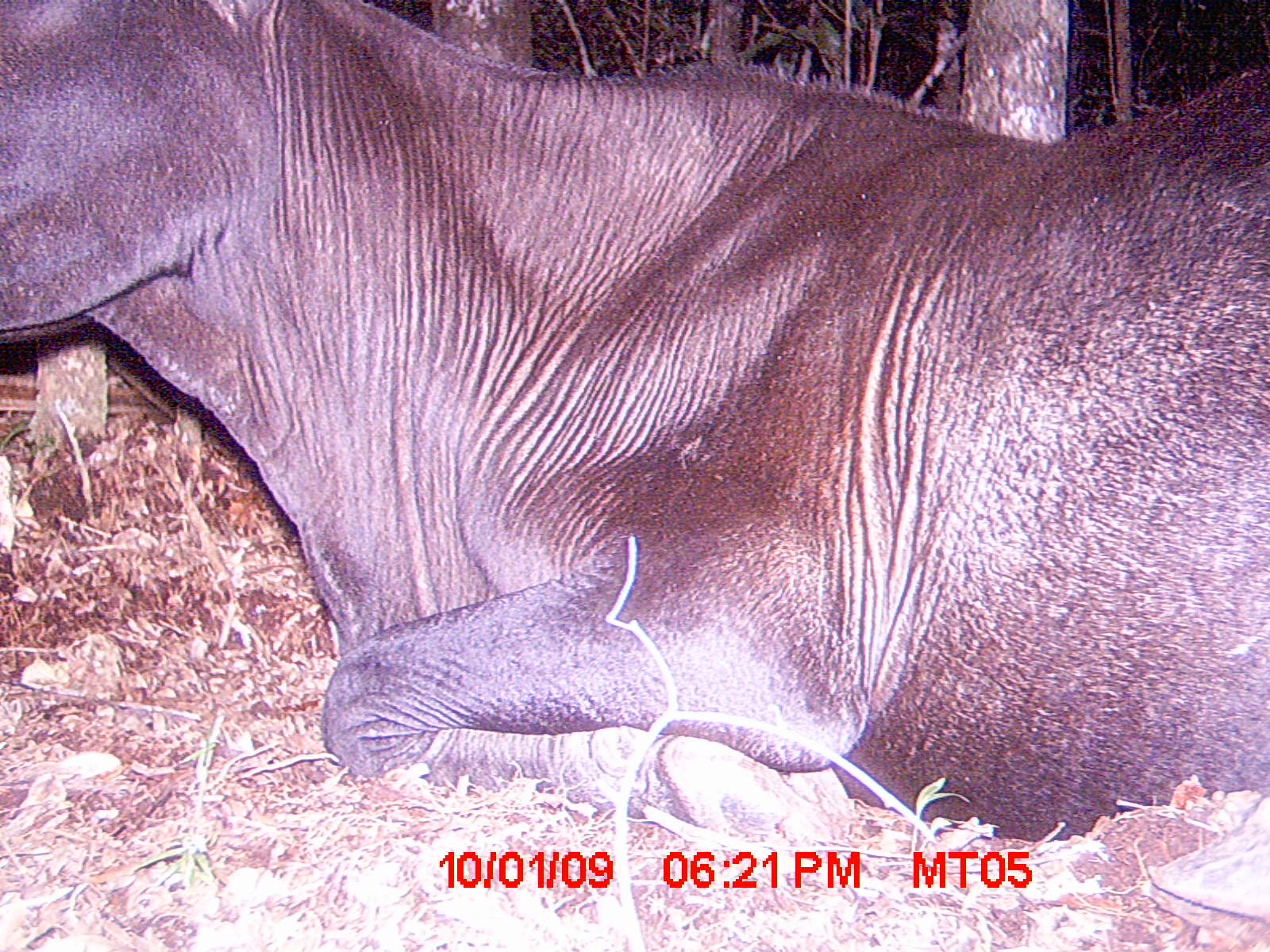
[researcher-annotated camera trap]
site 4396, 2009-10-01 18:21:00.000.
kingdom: Animalia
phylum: Chordata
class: Mammalia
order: Artiodactyla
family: Bovidae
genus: Bos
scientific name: Bos taurus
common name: domestic cattle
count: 2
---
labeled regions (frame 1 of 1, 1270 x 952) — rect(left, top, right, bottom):
bos taurus: rect(0, 0, 1270, 841)